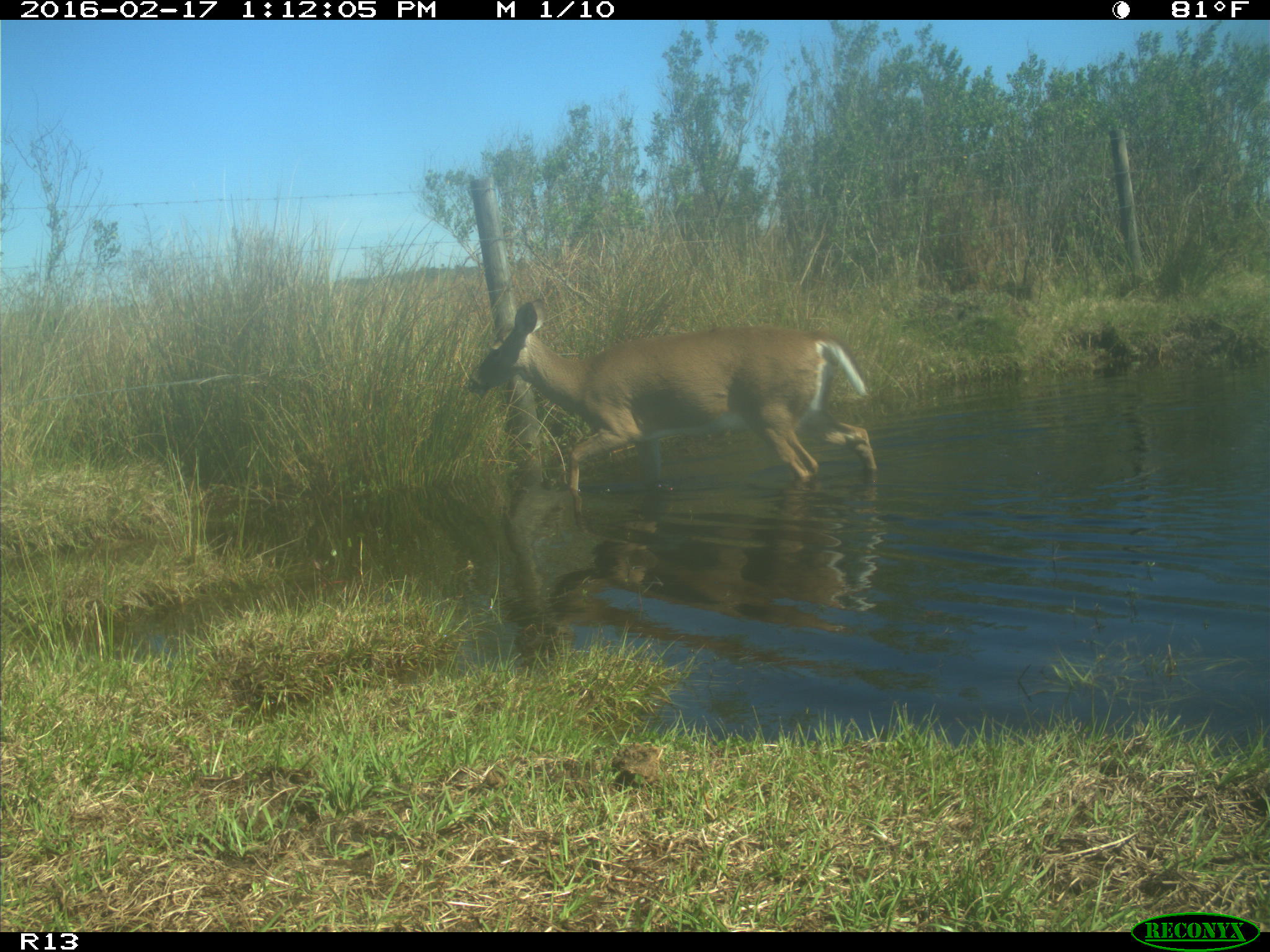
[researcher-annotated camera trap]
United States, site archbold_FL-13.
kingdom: Animalia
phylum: Chordata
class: Mammalia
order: Artiodactyla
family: Cervidae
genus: Odocoileus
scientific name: Odocoileus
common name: deer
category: unidentified deer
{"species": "unidentified deer (deer) (Odocoileus)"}